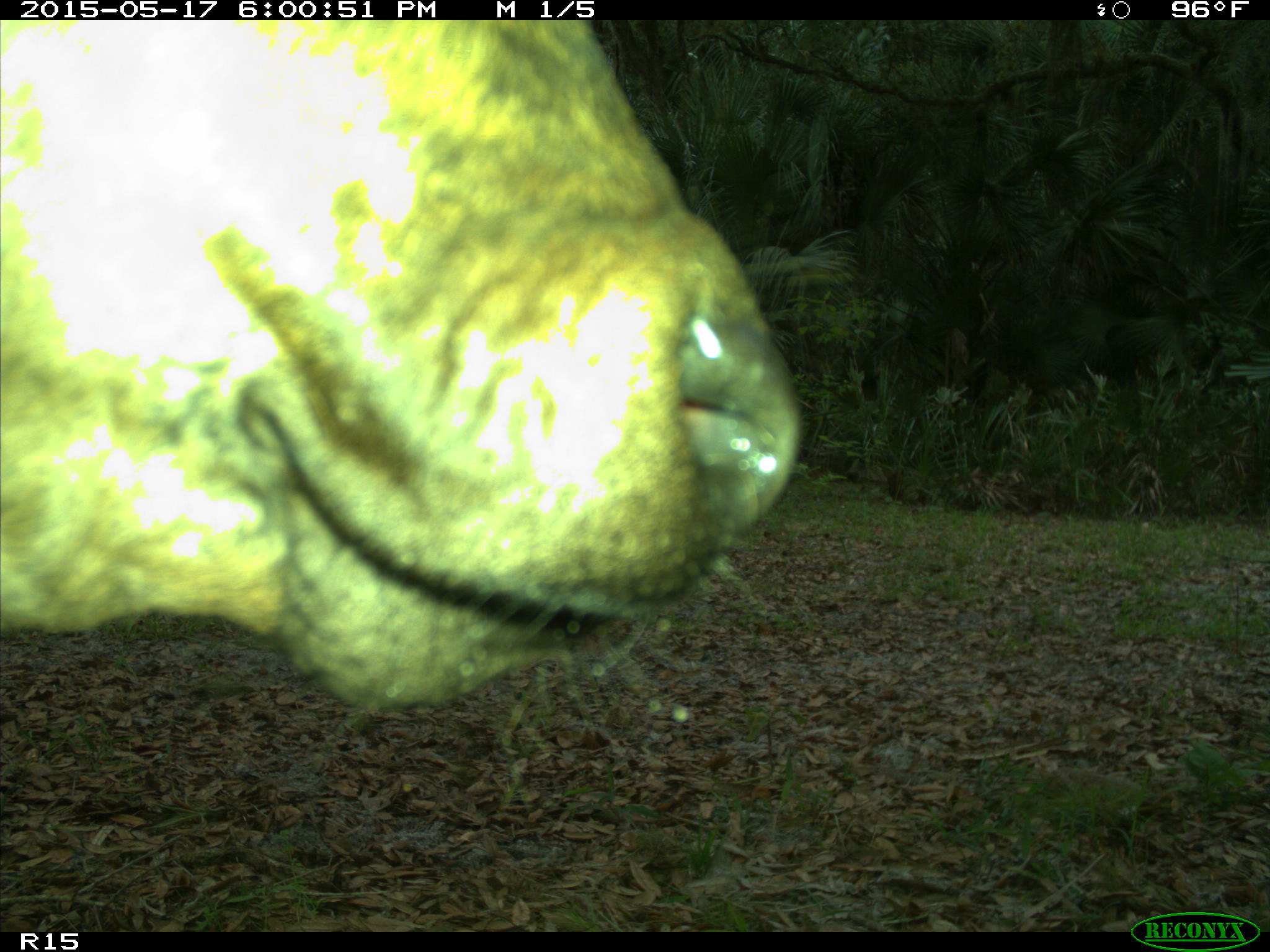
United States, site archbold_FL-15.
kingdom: Animalia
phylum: Chordata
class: Mammalia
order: Artiodactyla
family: Bovidae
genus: Bos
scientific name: Bos taurus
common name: domestic cow